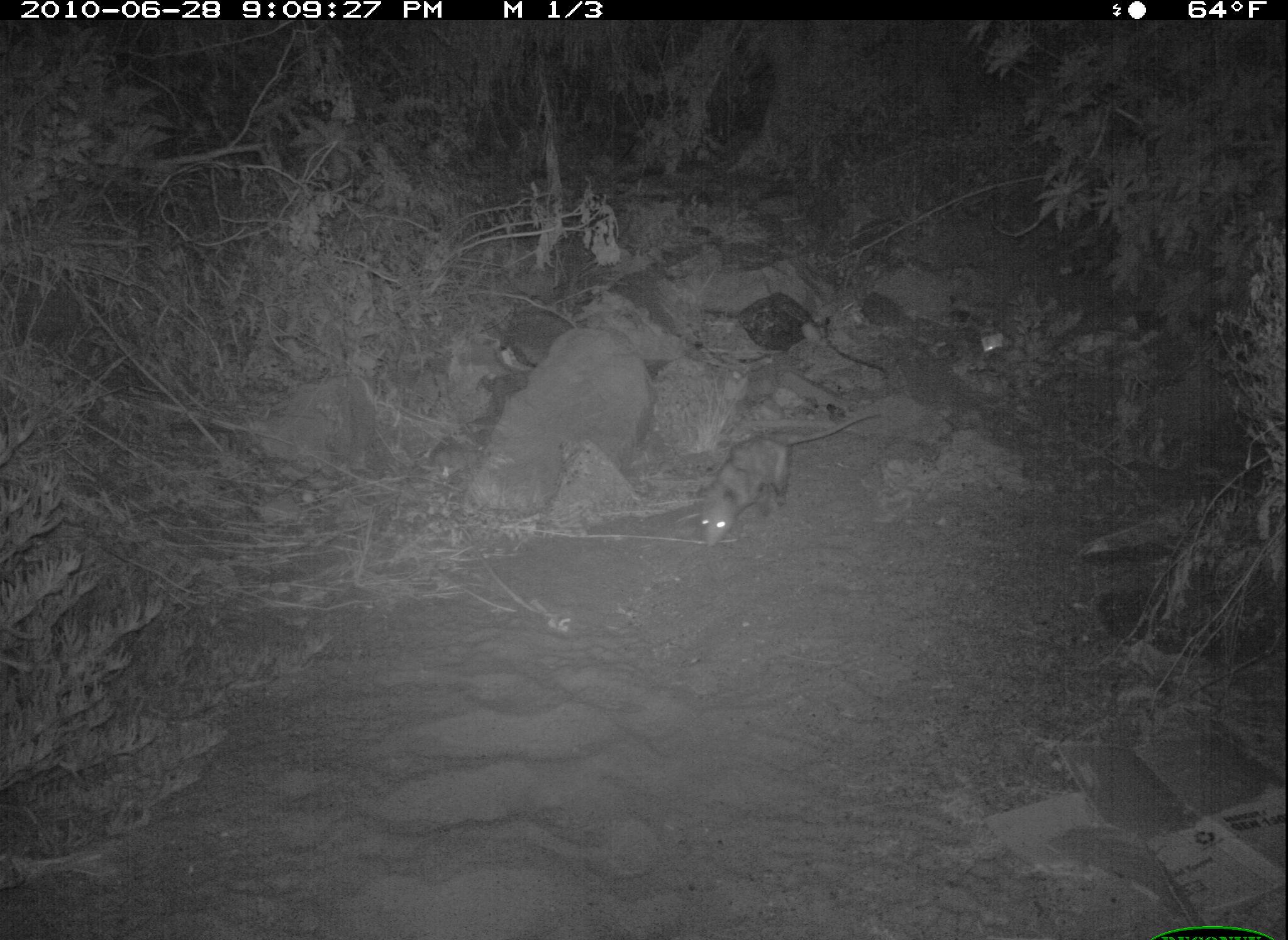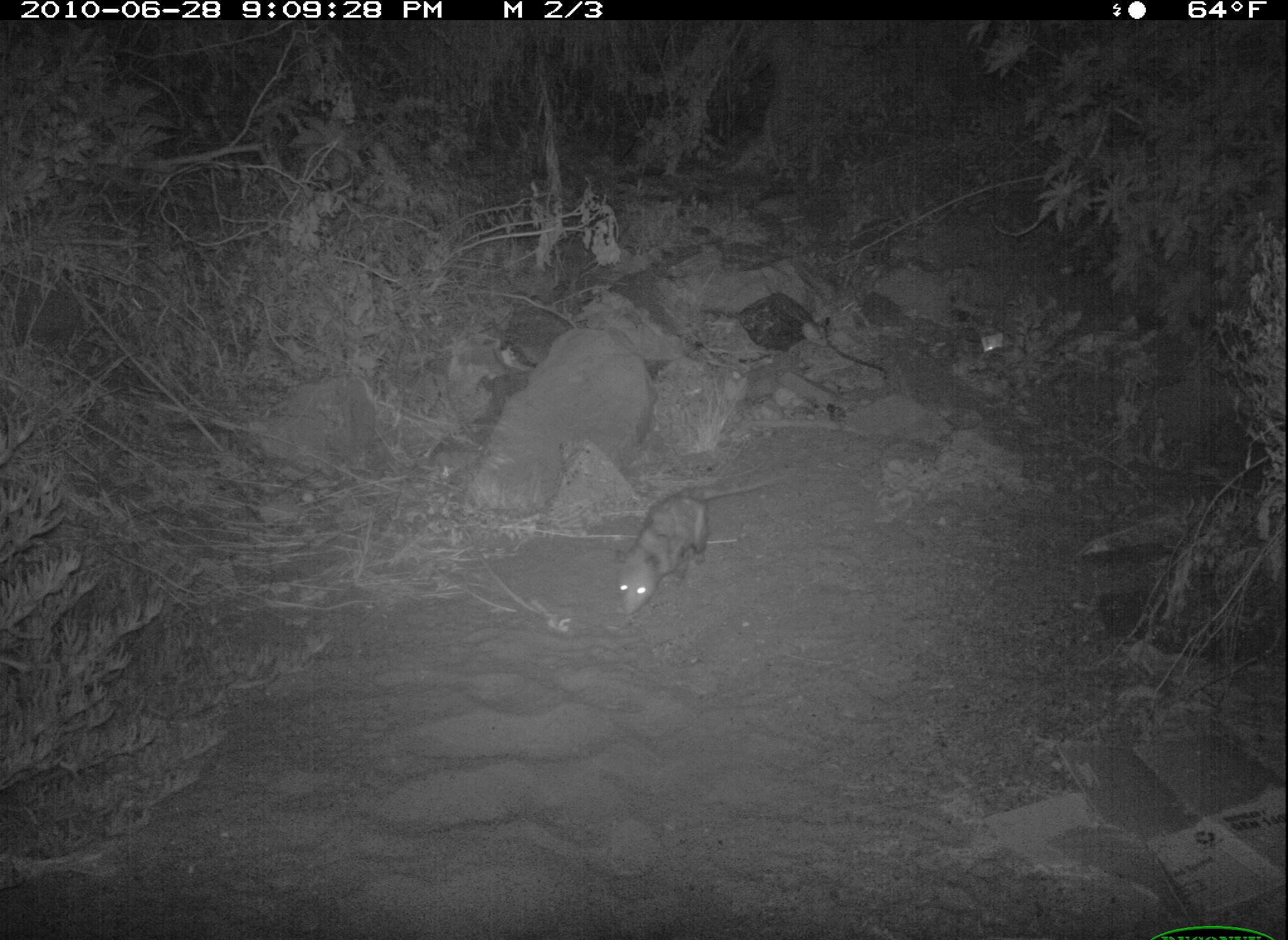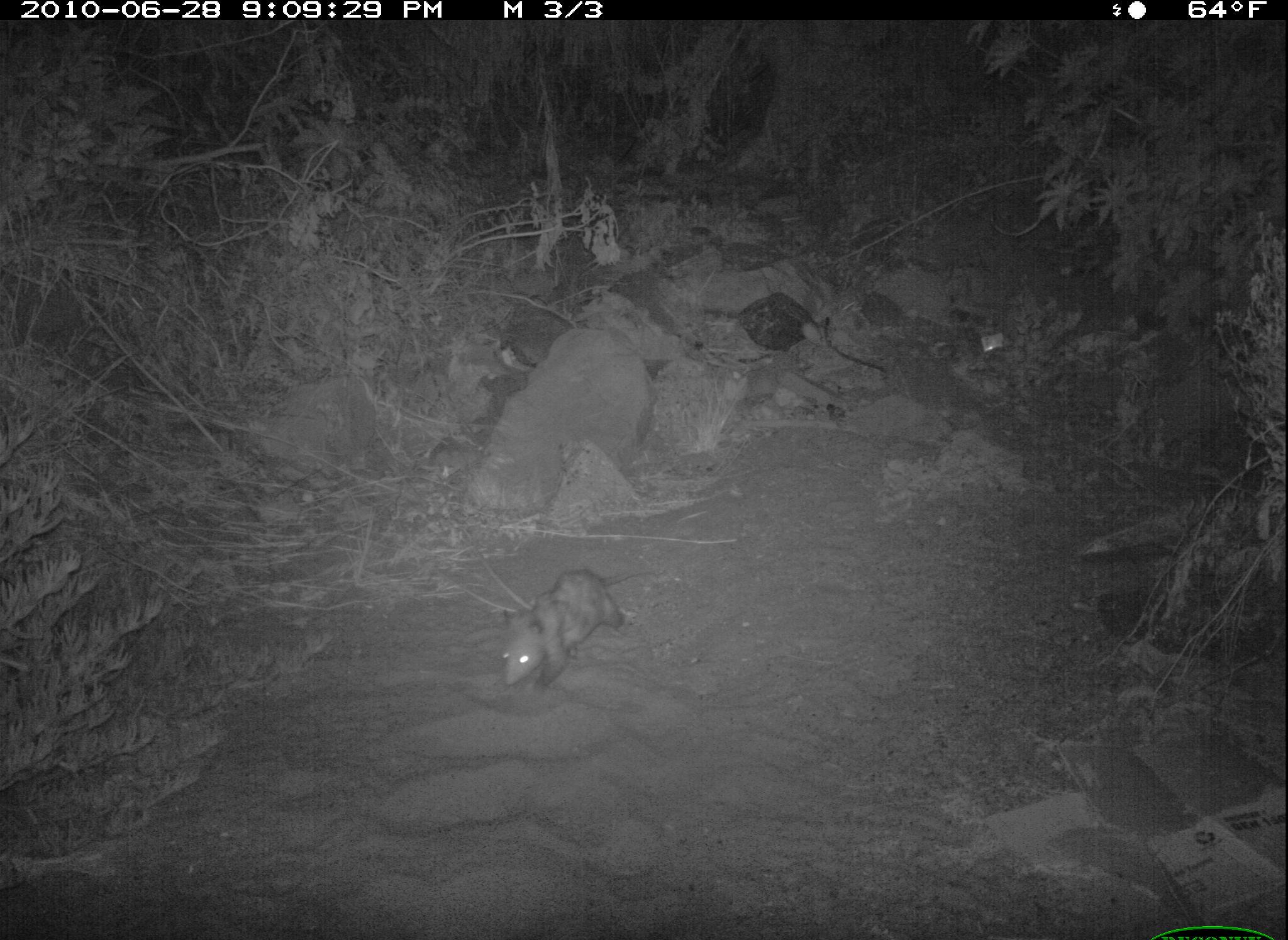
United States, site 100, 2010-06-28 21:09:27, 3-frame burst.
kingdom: Animalia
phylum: Chordata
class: Mammalia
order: Didelphimorphia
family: Didelphidae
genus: Didelphis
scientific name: Didelphis virginiana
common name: virginia opossum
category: opossum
Opossum (virginia opossum) (Didelphis virginiana).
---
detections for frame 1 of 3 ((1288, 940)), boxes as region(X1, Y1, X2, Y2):
opossum: region(682, 403, 891, 558)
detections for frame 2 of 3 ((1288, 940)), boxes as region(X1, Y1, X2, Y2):
opossum: region(609, 462, 791, 625)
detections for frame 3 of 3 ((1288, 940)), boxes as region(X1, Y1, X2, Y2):
opossum: region(483, 533, 675, 694)